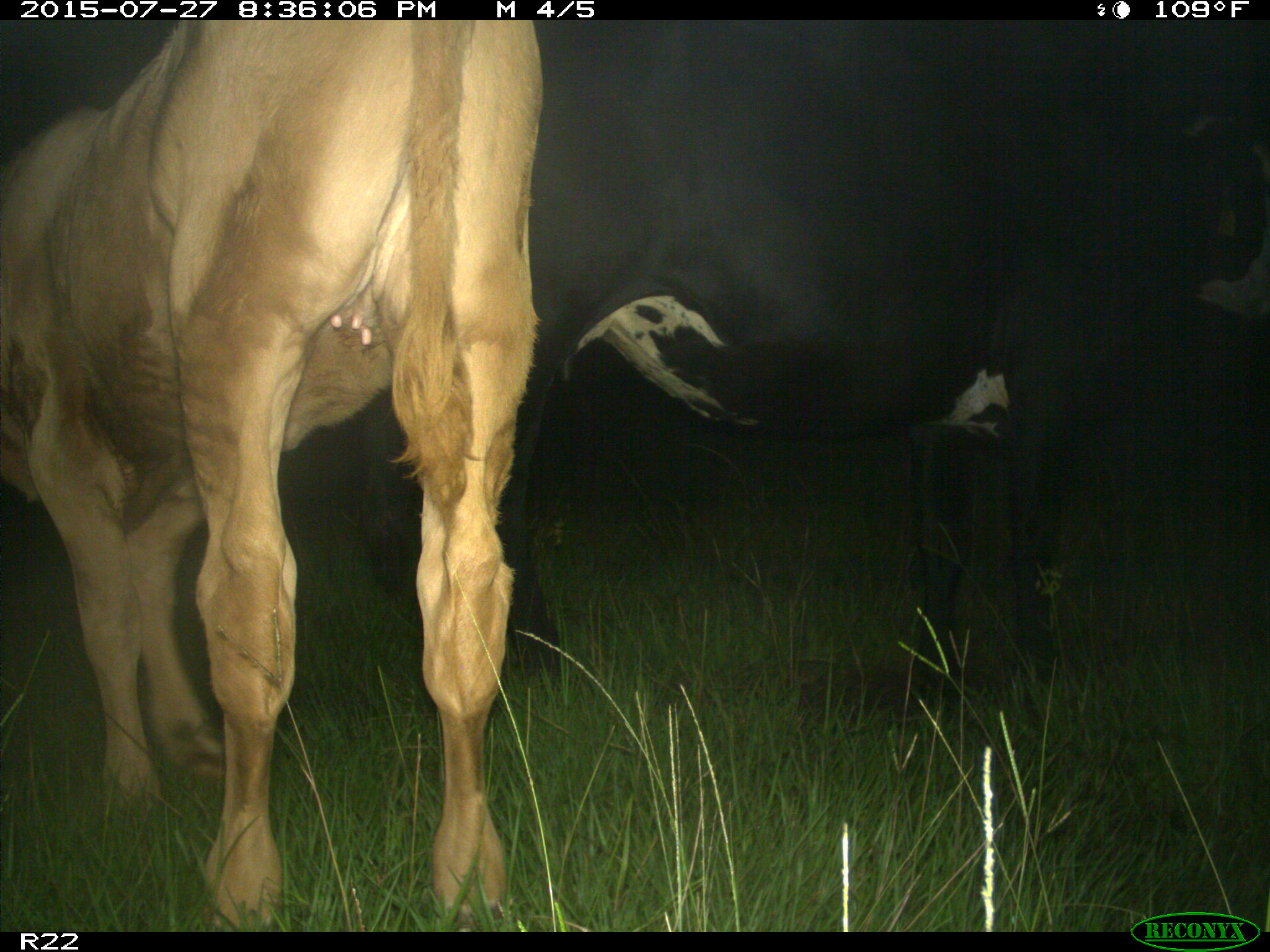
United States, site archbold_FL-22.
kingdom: Animalia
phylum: Chordata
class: Mammalia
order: Artiodactyla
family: Suidae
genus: Sus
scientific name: Sus scrofa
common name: wild boar